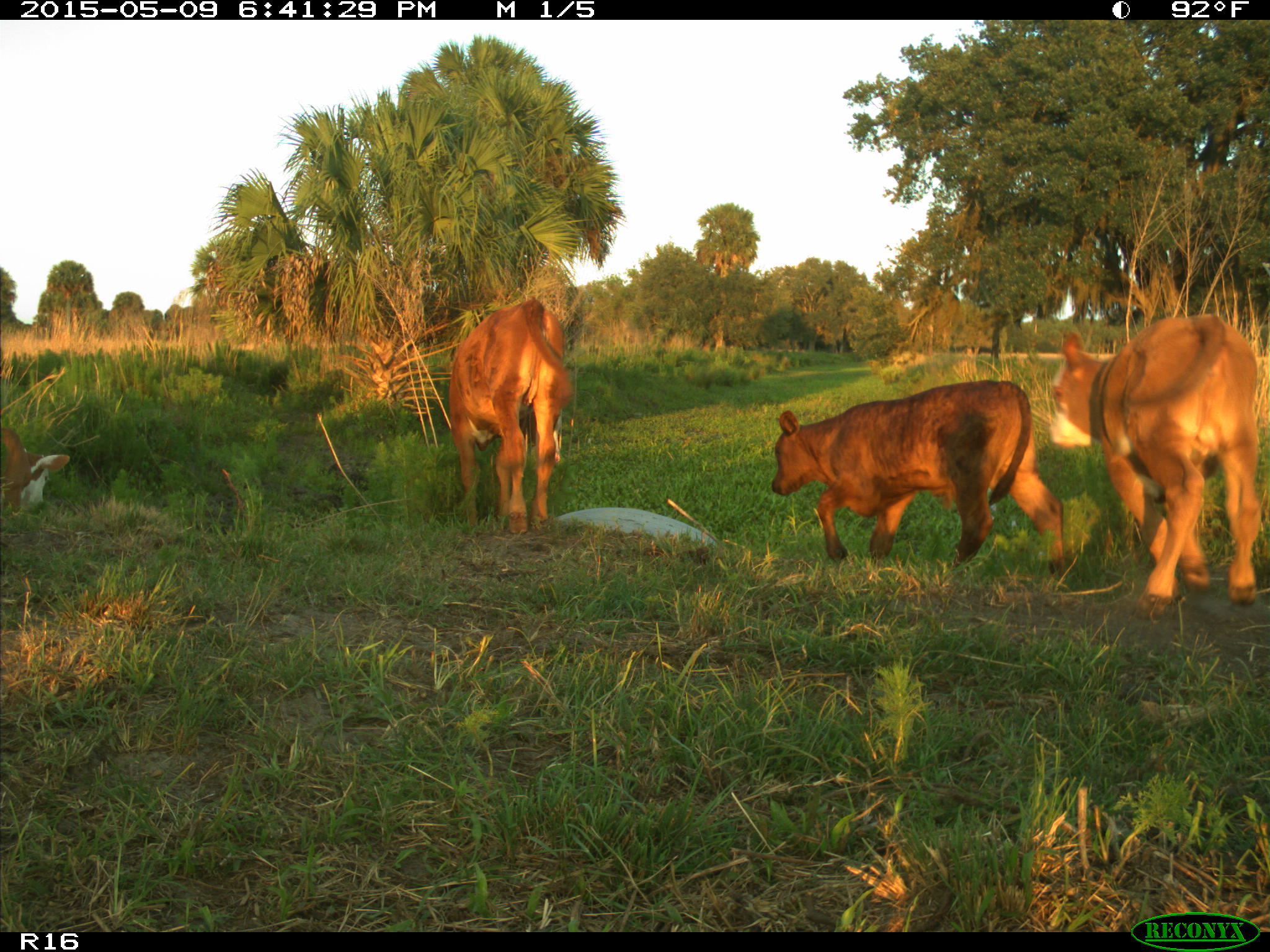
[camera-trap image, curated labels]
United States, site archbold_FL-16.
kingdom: Animalia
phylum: Chordata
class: Mammalia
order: Artiodactyla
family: Bovidae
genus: Bos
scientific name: Bos taurus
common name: domestic cow